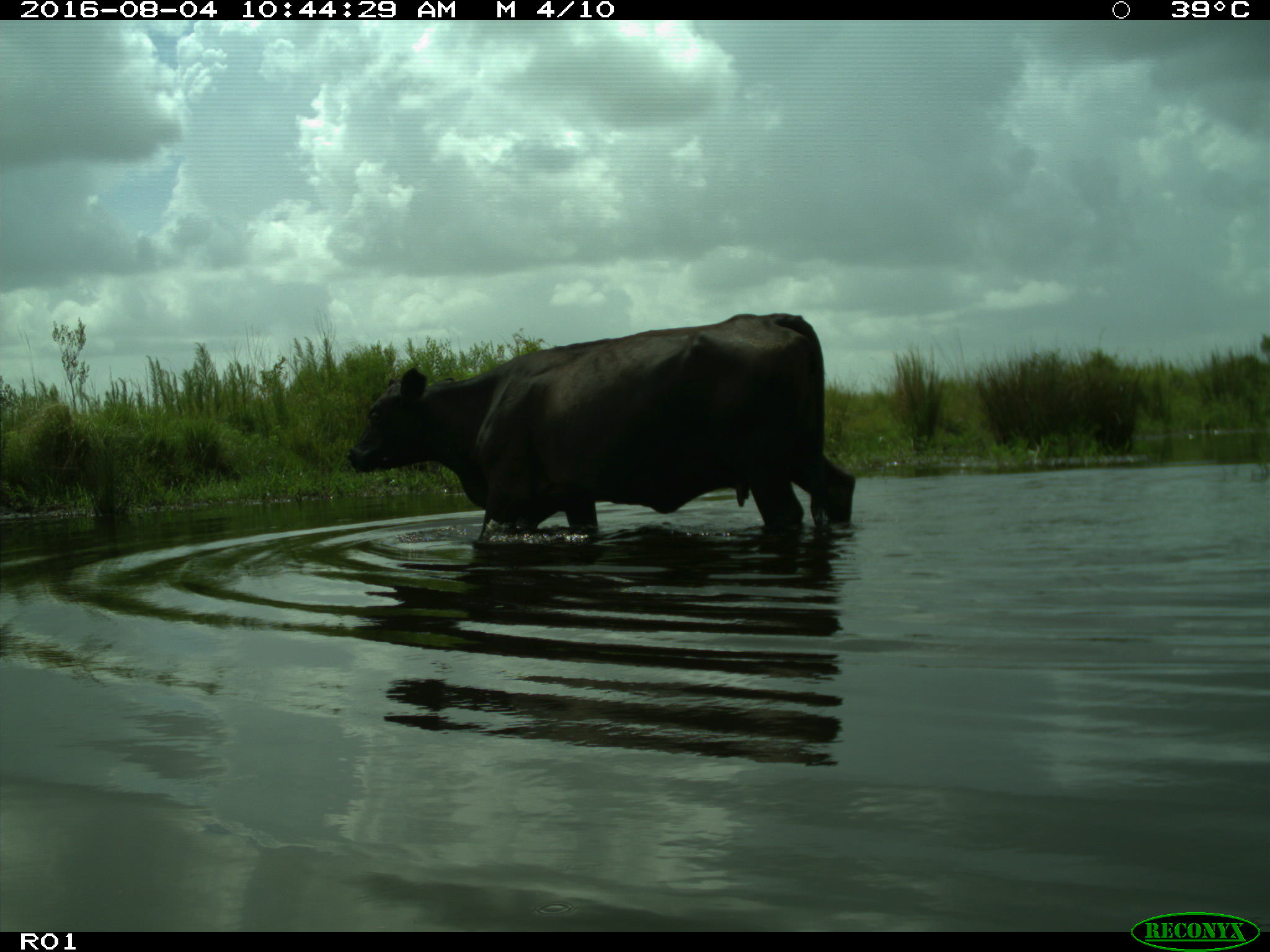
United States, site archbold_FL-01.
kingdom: Animalia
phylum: Chordata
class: Mammalia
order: Artiodactyla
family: Bovidae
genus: Bos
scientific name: Bos taurus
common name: domestic cow